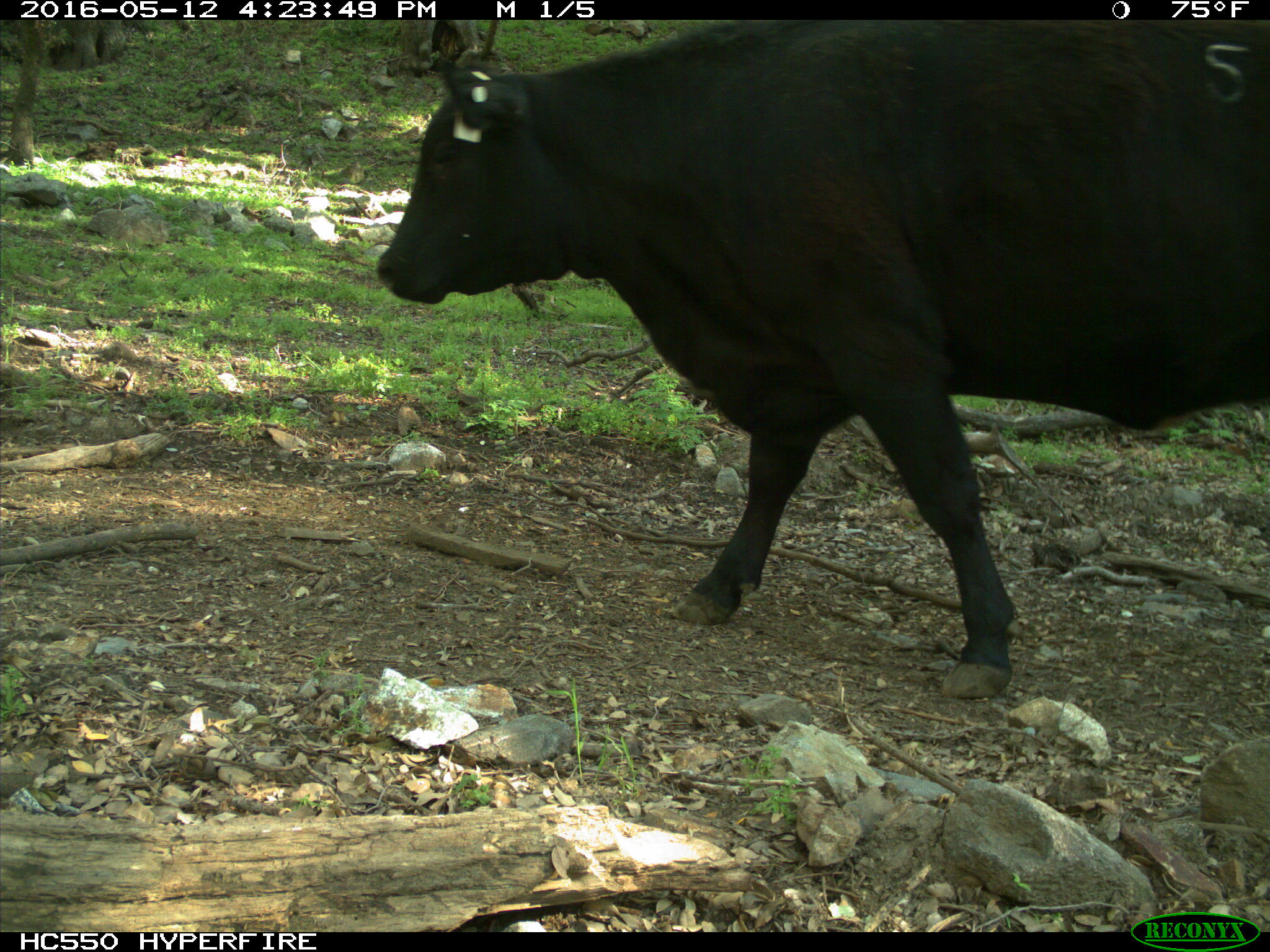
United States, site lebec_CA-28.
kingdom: Animalia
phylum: Chordata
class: Mammalia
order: Artiodactyla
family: Bovidae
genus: Bos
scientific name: Bos taurus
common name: domestic cow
Bos taurus (domestic cow).